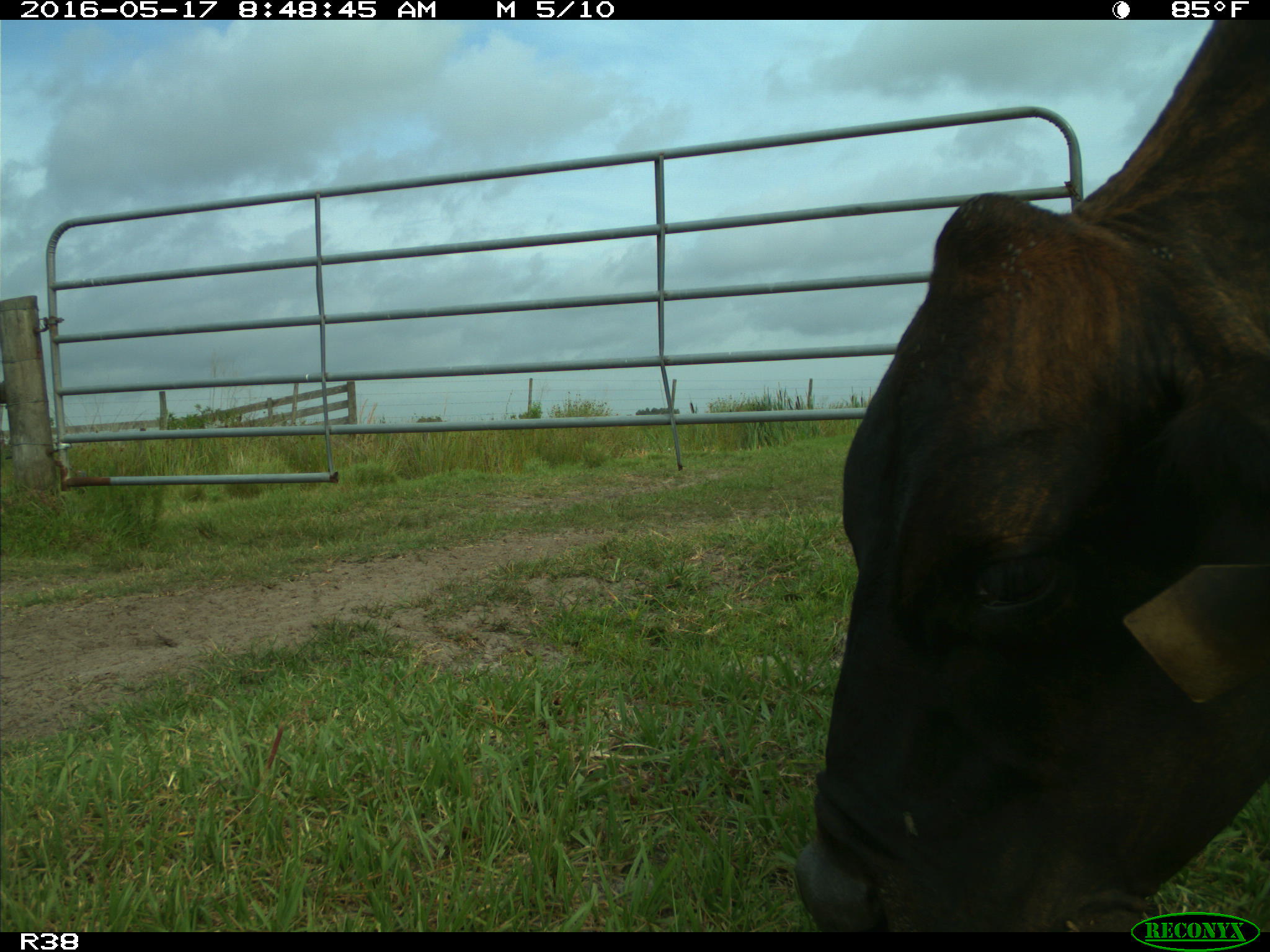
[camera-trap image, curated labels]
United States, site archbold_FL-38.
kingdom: Animalia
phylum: Chordata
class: Mammalia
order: Artiodactyla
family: Bovidae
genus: Bos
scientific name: Bos taurus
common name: domestic cow